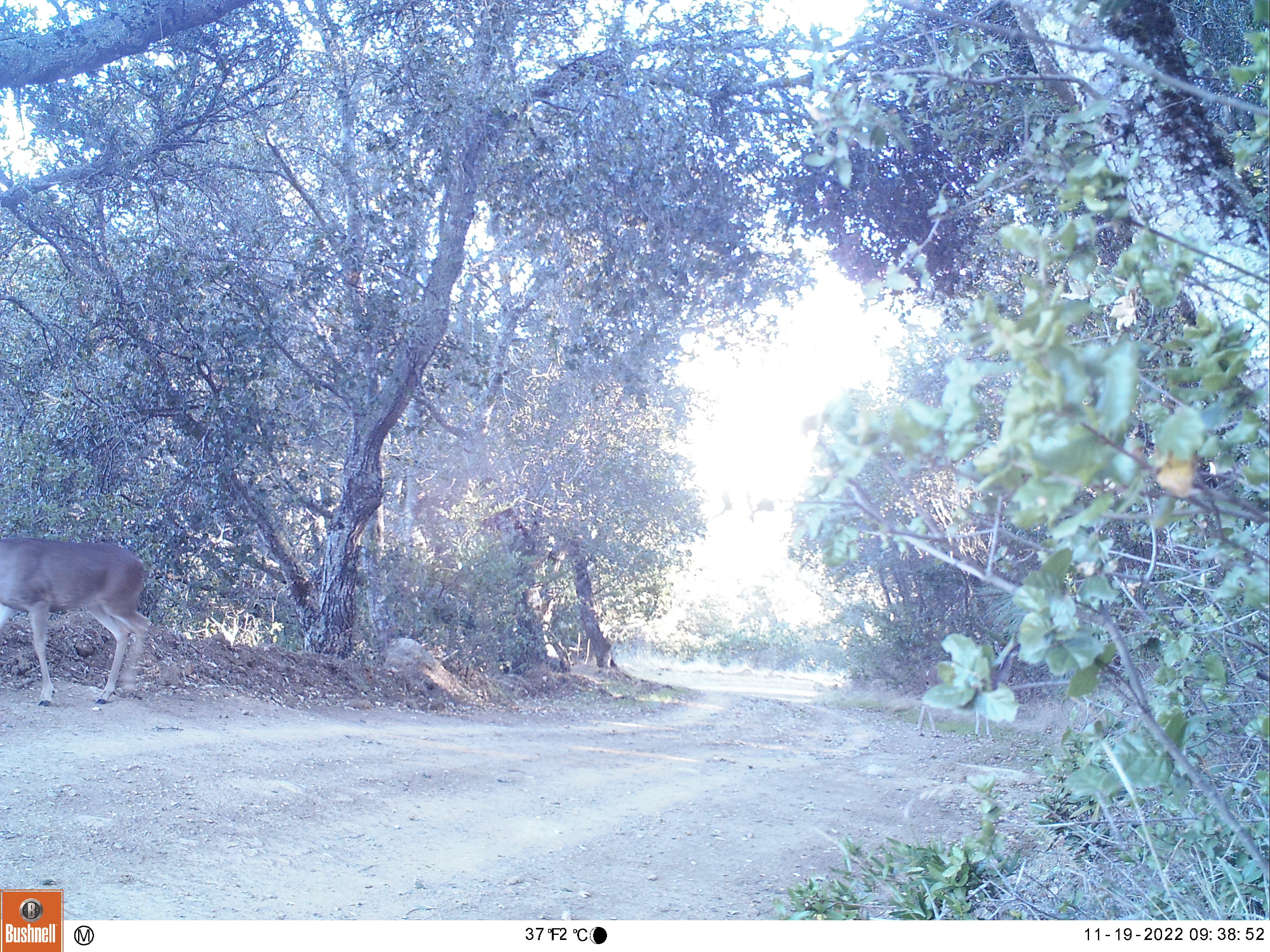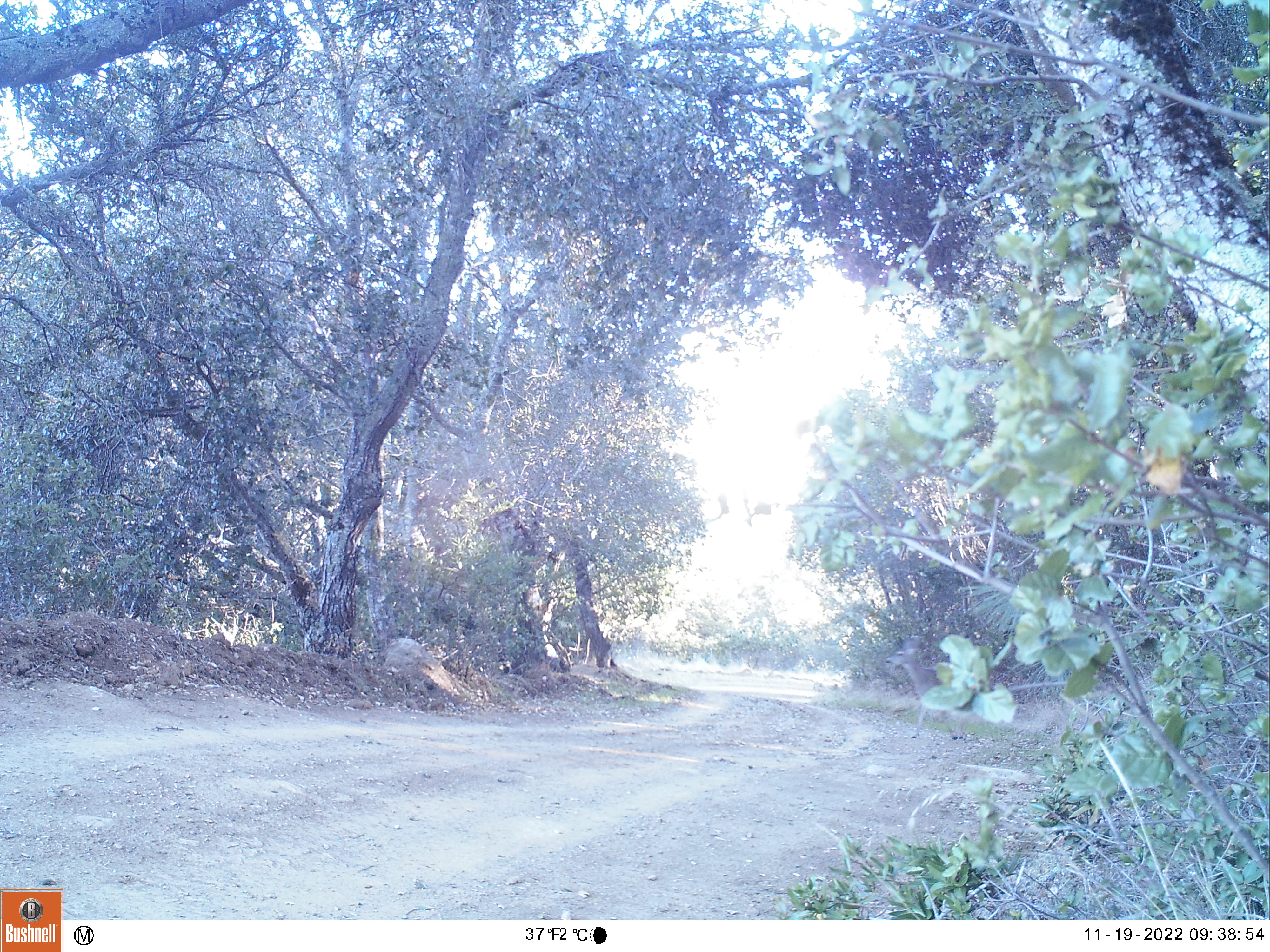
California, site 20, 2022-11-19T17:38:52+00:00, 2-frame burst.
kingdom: Animalia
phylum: Chordata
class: Mammalia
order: Artiodactyla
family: Cervidae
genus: Odocoileus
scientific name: Odocoileus hemionus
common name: mule deer